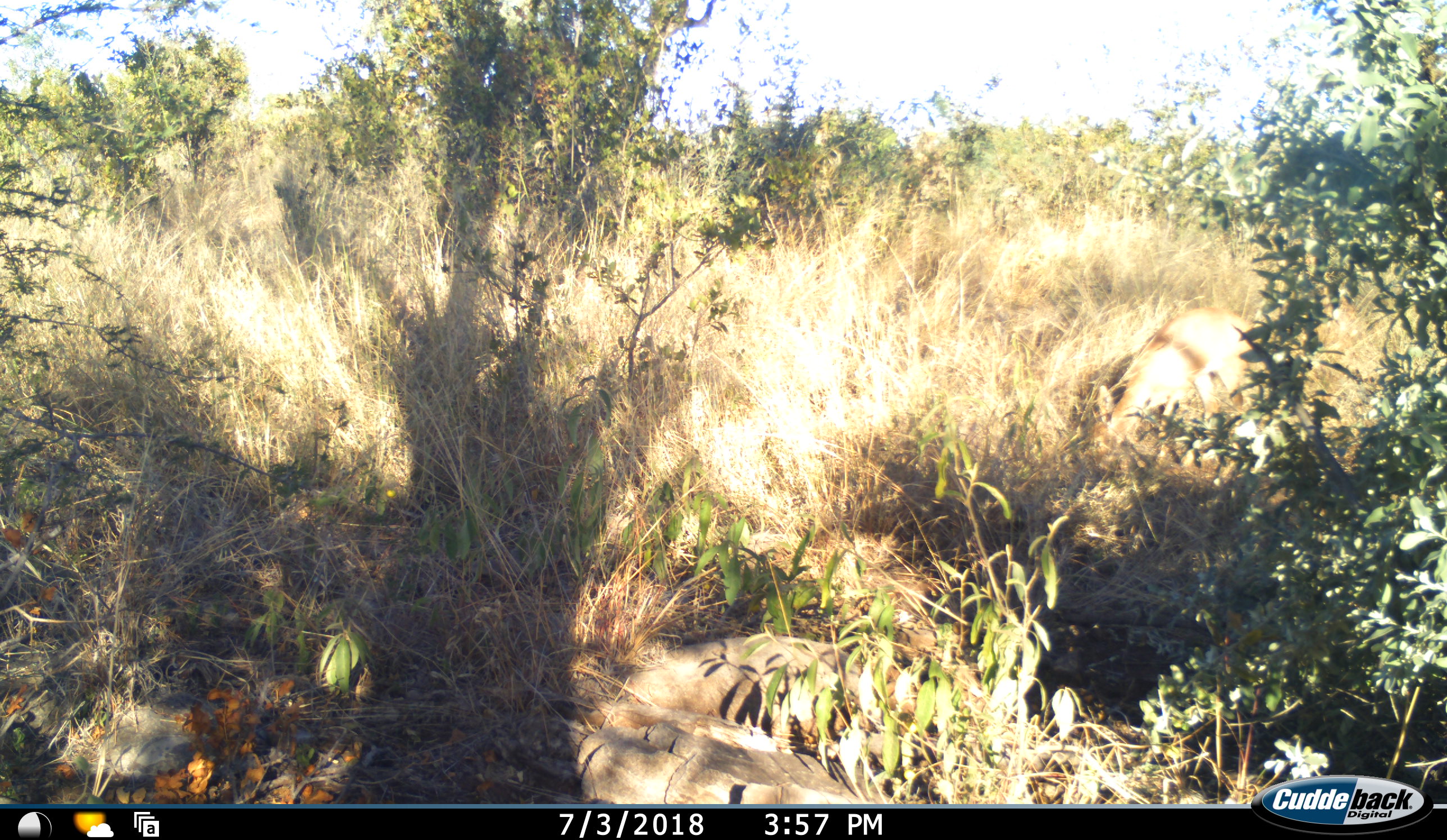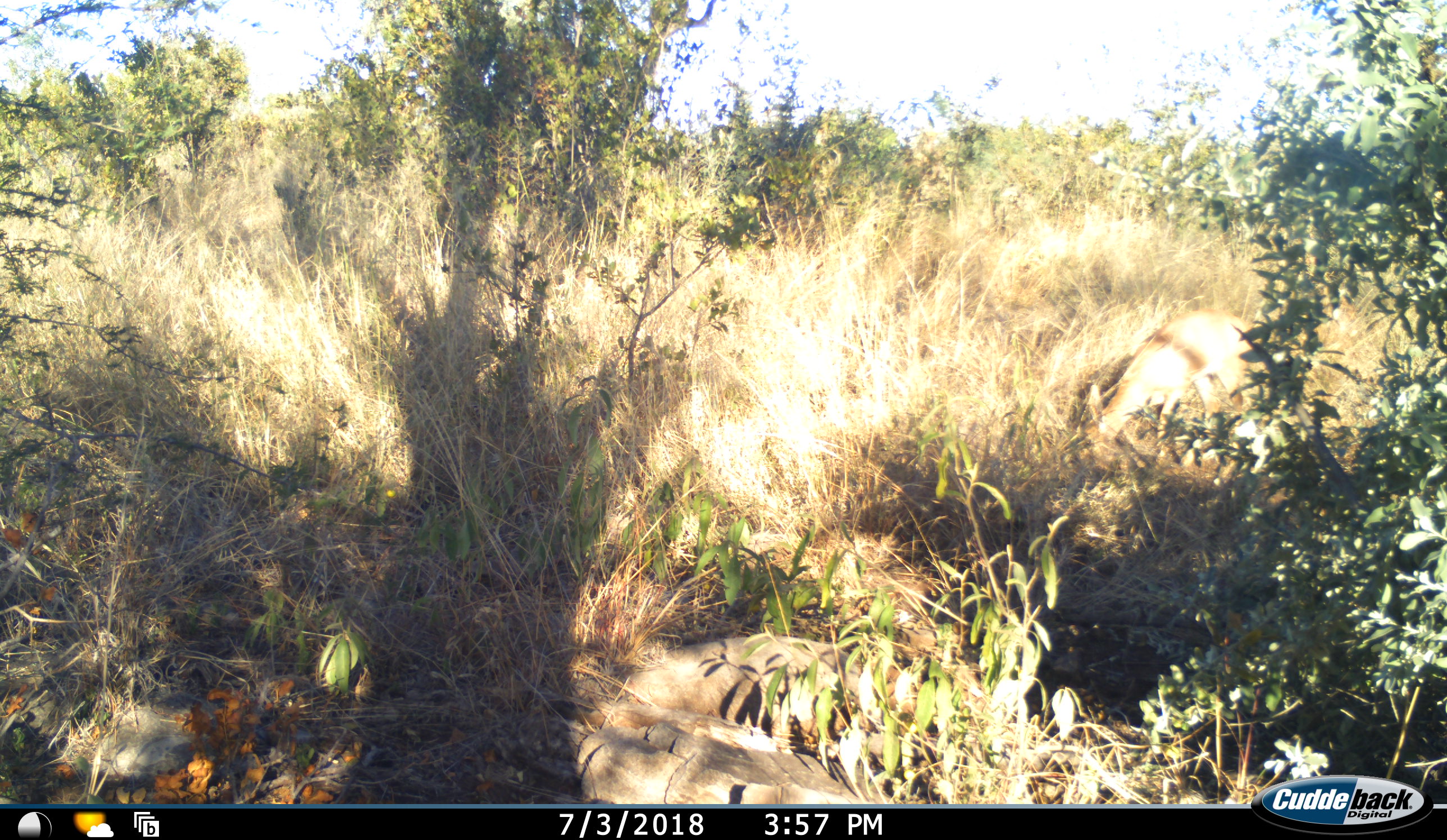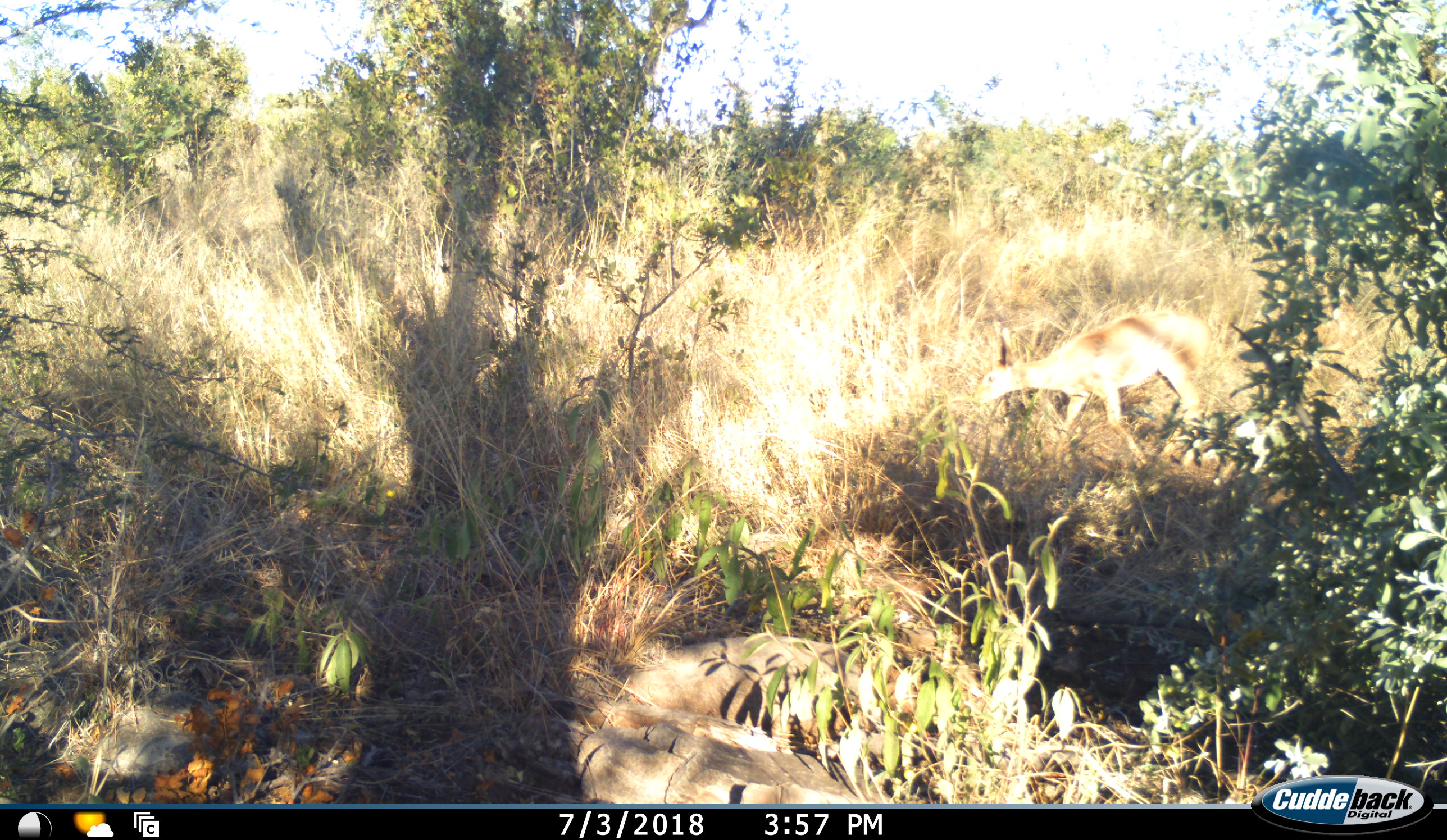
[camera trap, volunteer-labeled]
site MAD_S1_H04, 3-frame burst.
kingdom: Animalia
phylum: Chordata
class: Mammalia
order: Artiodactyla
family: Bovidae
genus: Redunca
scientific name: Redunca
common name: reedbuck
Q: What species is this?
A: Reedbuck (Redunca).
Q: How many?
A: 1.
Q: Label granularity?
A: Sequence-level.